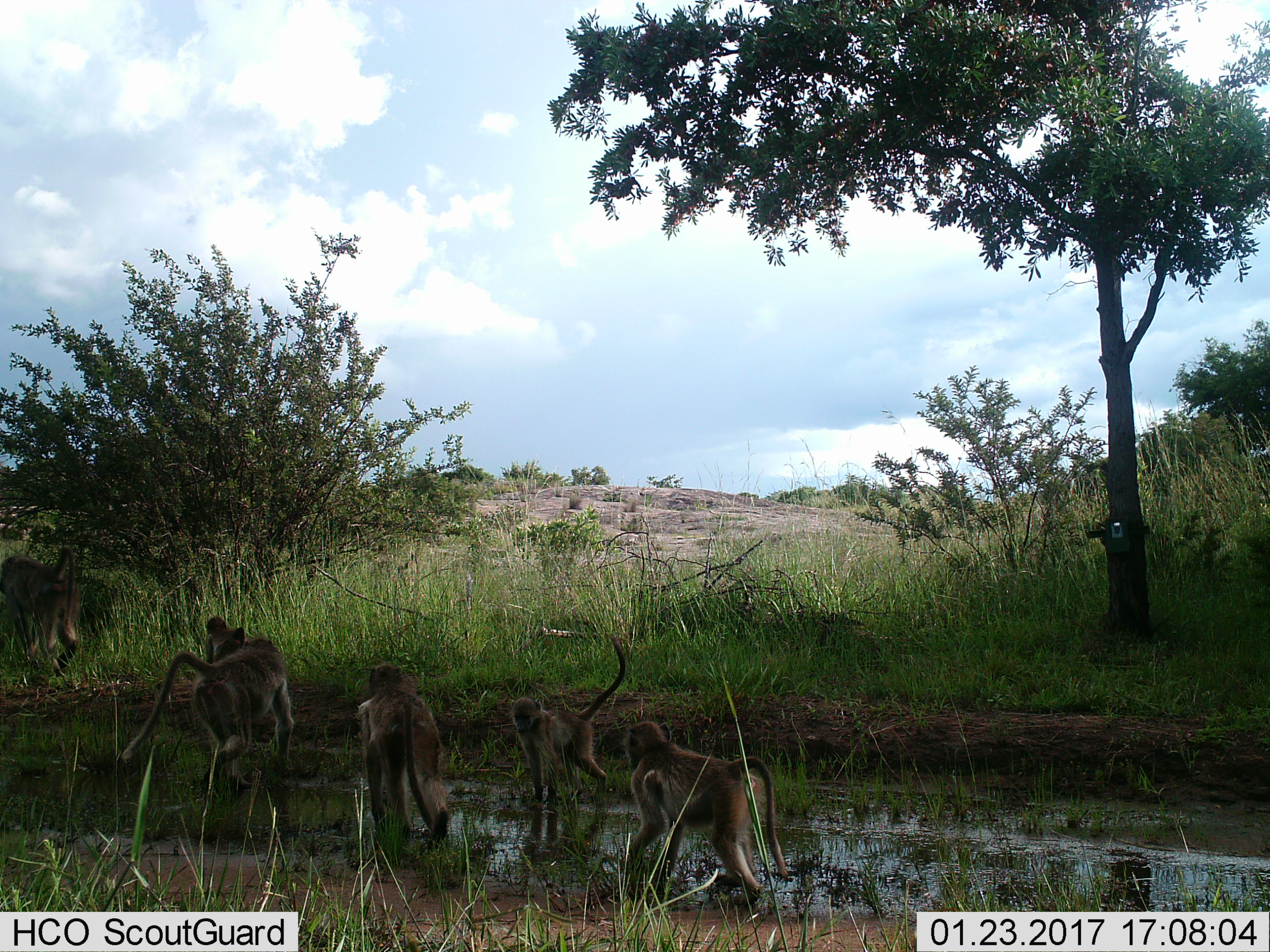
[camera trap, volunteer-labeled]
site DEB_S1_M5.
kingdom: Animalia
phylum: Chordata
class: Mammalia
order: Primates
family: Cercopithecidae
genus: Papio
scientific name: Papio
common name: baboon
Baboon (Papio), count 6. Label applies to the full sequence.